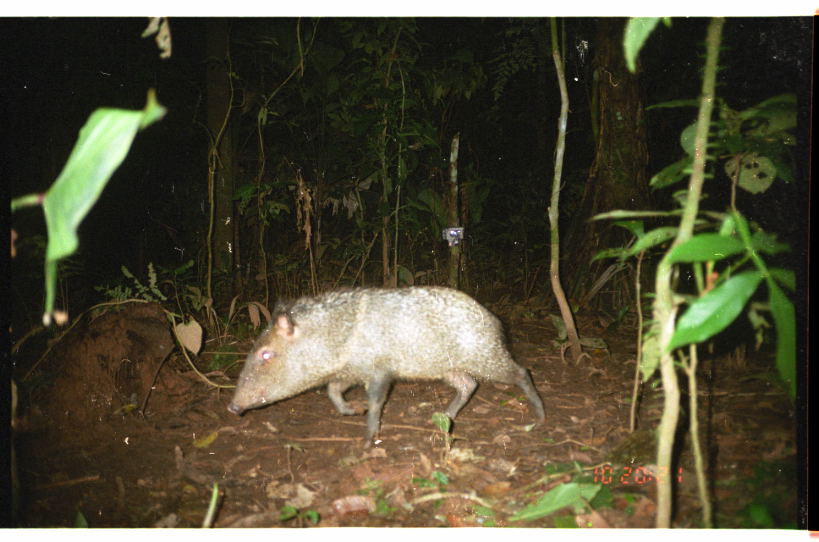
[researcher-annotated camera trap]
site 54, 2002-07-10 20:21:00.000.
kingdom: Animalia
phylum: Chordata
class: Mammalia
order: Artiodactyla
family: Tayassuidae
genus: Pecari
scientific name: Pecari tajacu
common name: collared peccary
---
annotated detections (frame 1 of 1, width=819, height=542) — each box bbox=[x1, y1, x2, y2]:
pecari tajacu: bbox=[225, 285, 545, 448]